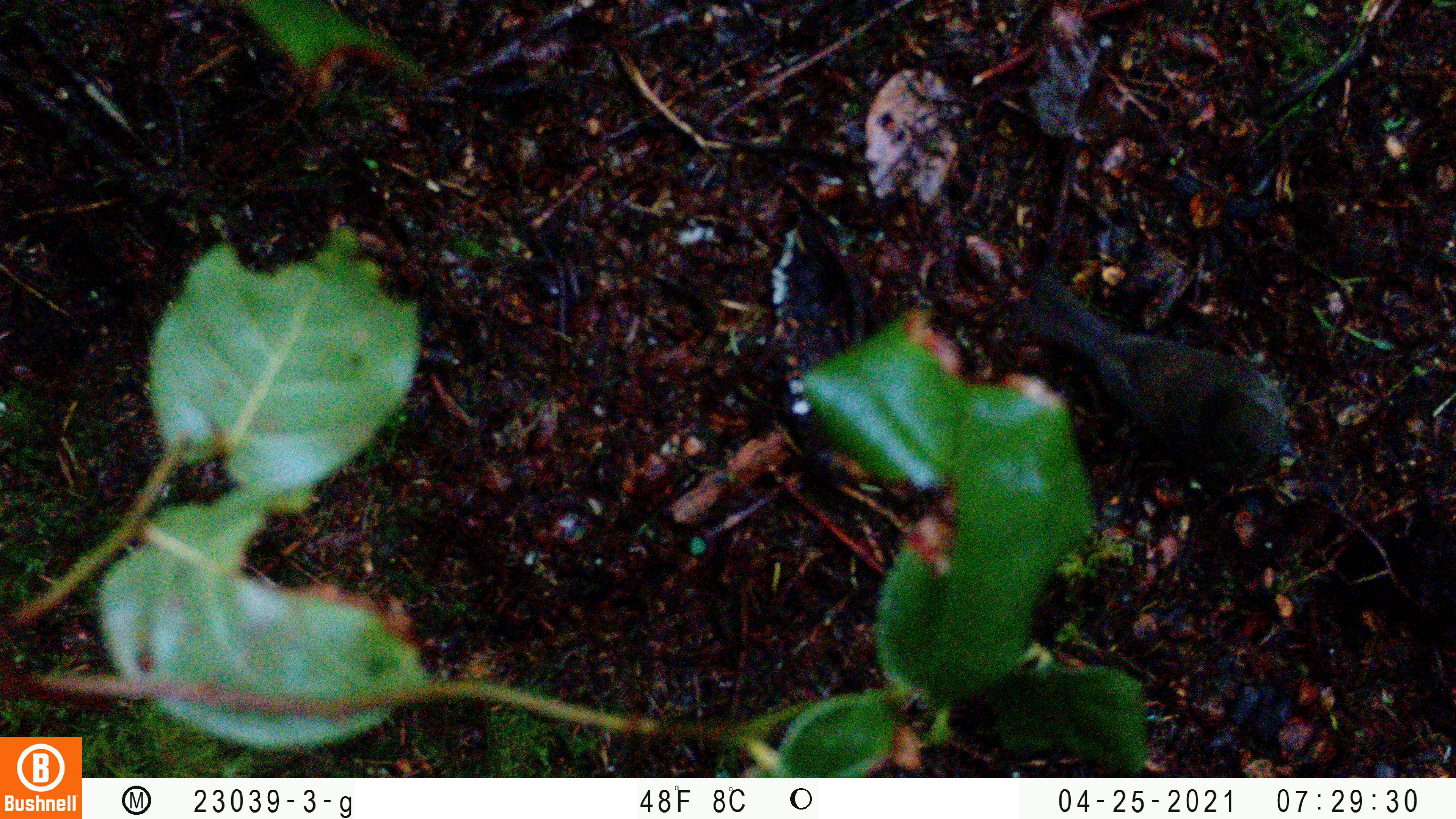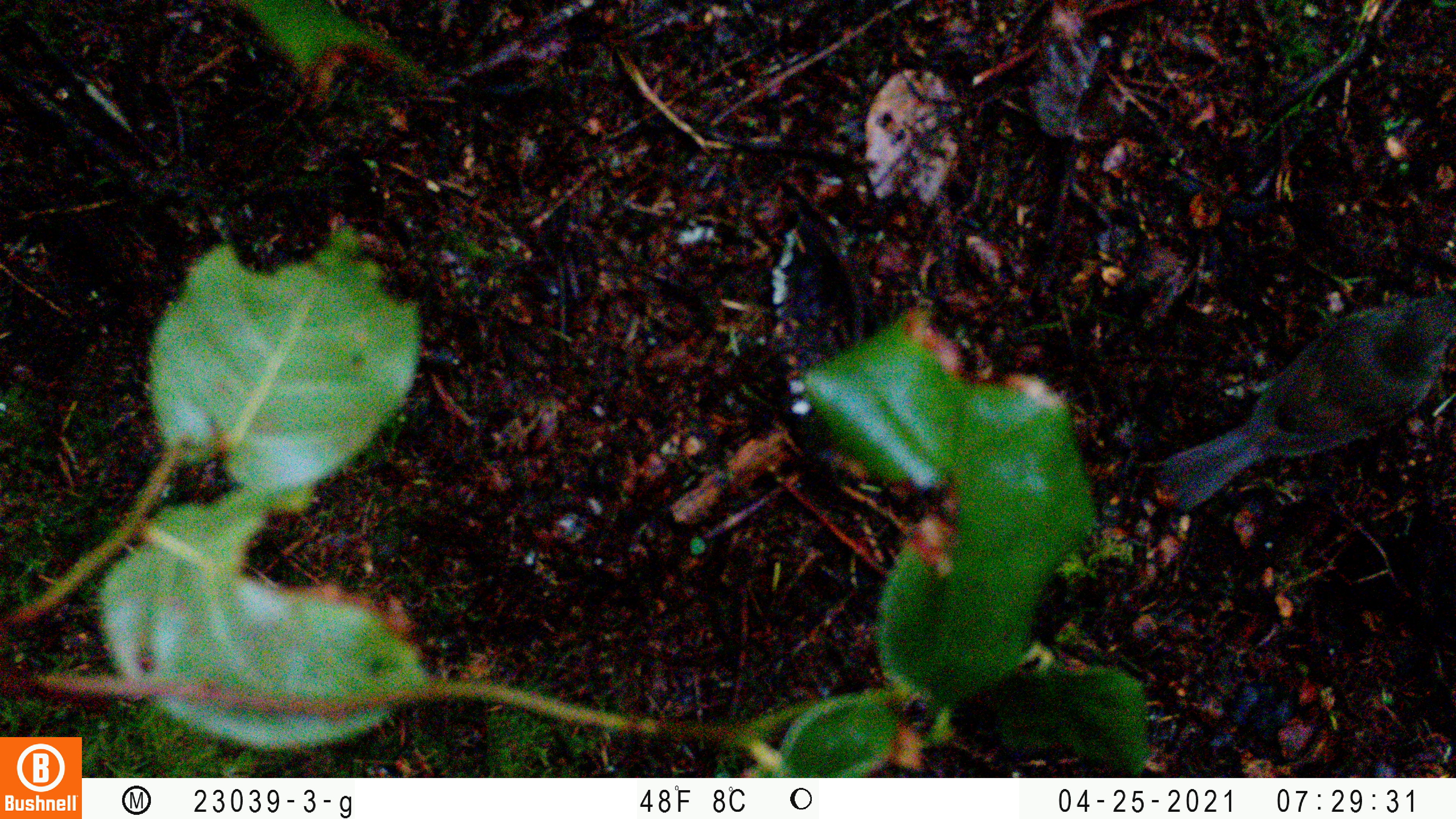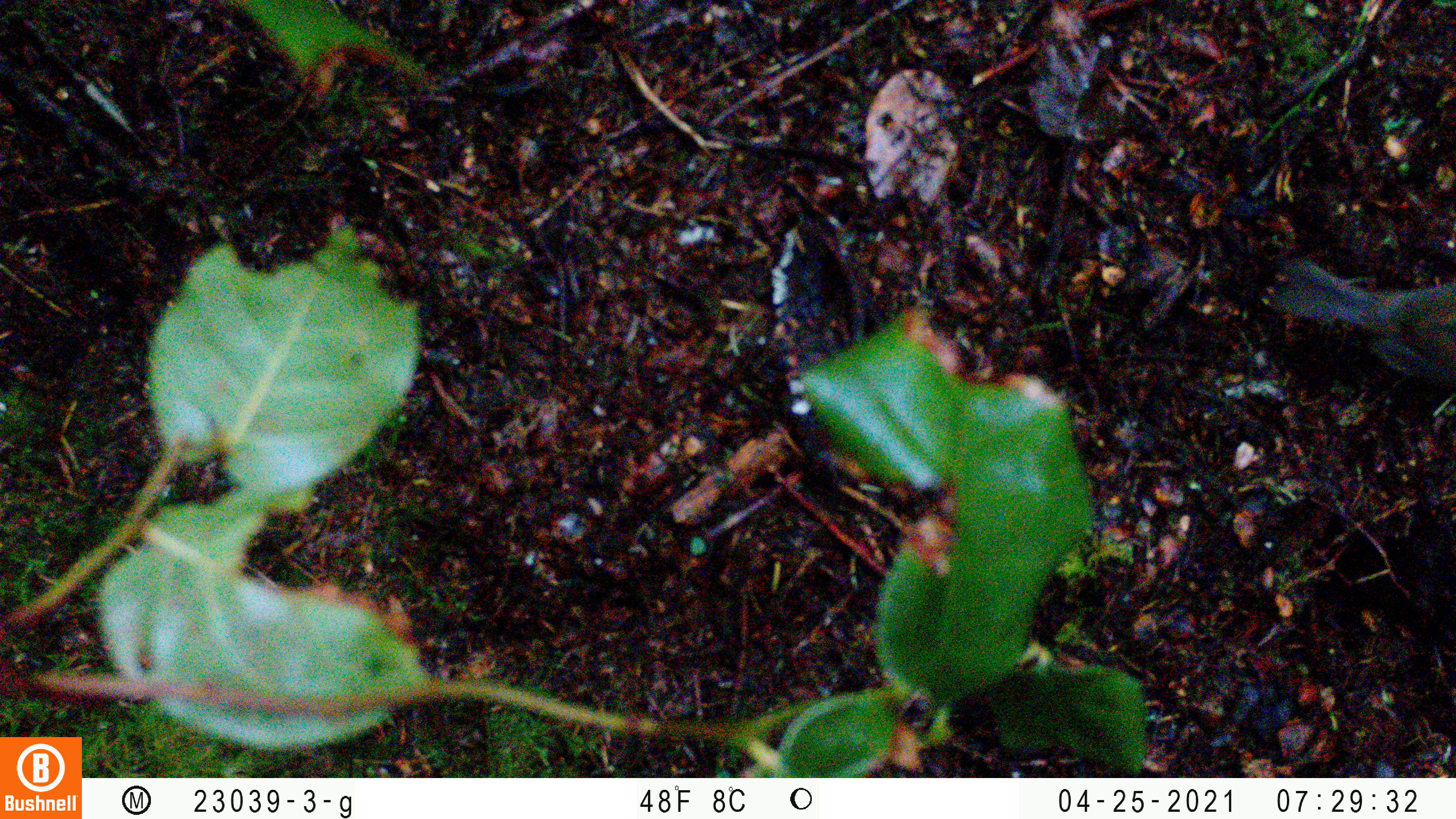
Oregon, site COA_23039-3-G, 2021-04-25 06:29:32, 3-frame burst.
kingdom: Animalia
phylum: Chordata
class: Aves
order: Passeriformes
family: Turdidae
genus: Catharus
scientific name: Catharus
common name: brown thrushes and nightingale-thrushes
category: catharus species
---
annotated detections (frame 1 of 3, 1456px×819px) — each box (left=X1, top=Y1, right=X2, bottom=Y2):
catharus species: (left=992, top=256, right=1345, bottom=526)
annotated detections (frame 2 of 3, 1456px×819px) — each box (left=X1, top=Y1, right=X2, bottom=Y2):
catharus species: (left=1131, top=271, right=1453, bottom=524)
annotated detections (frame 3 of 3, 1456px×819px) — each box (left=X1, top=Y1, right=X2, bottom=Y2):
catharus species: (left=1236, top=239, right=1455, bottom=412)